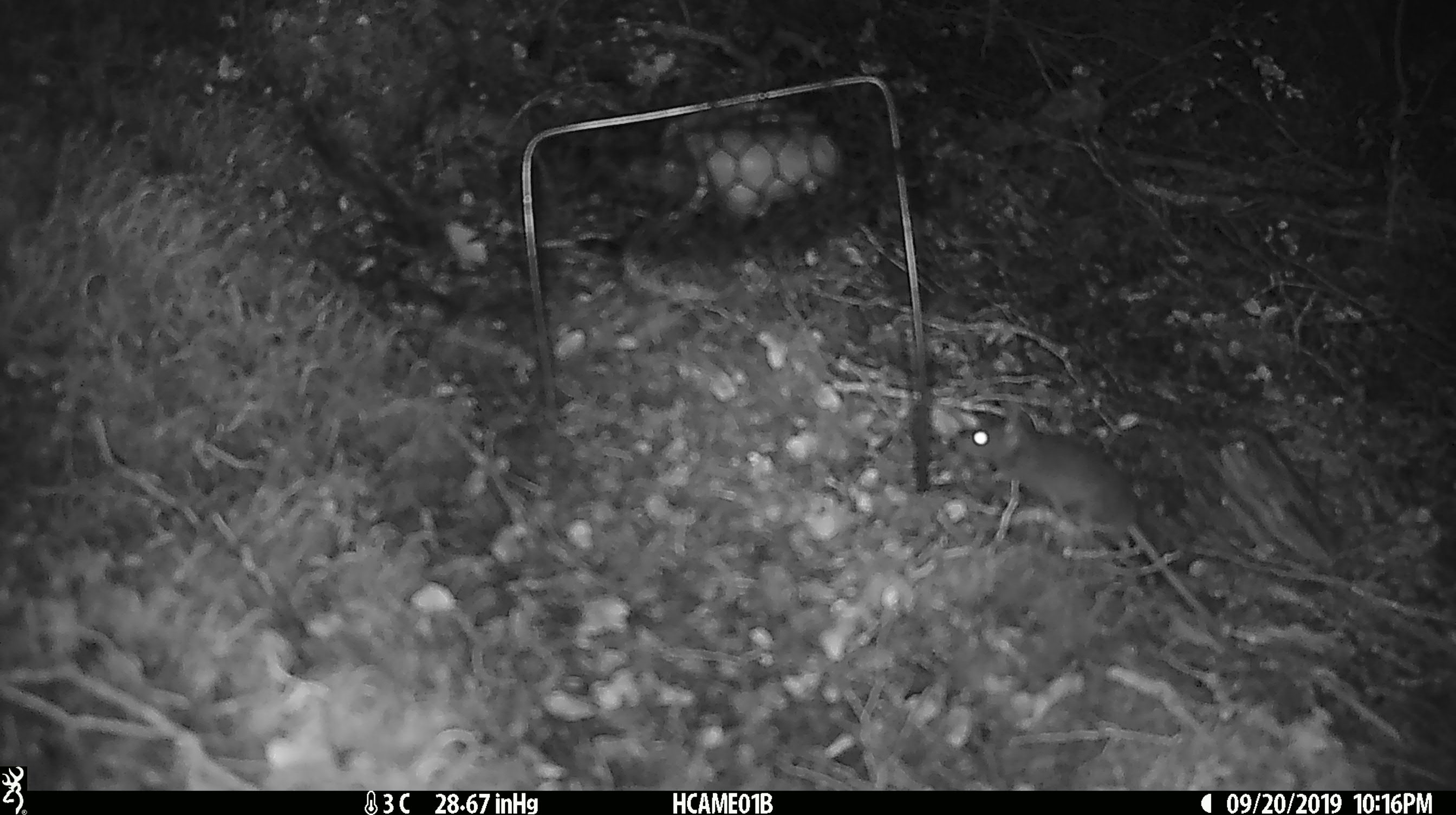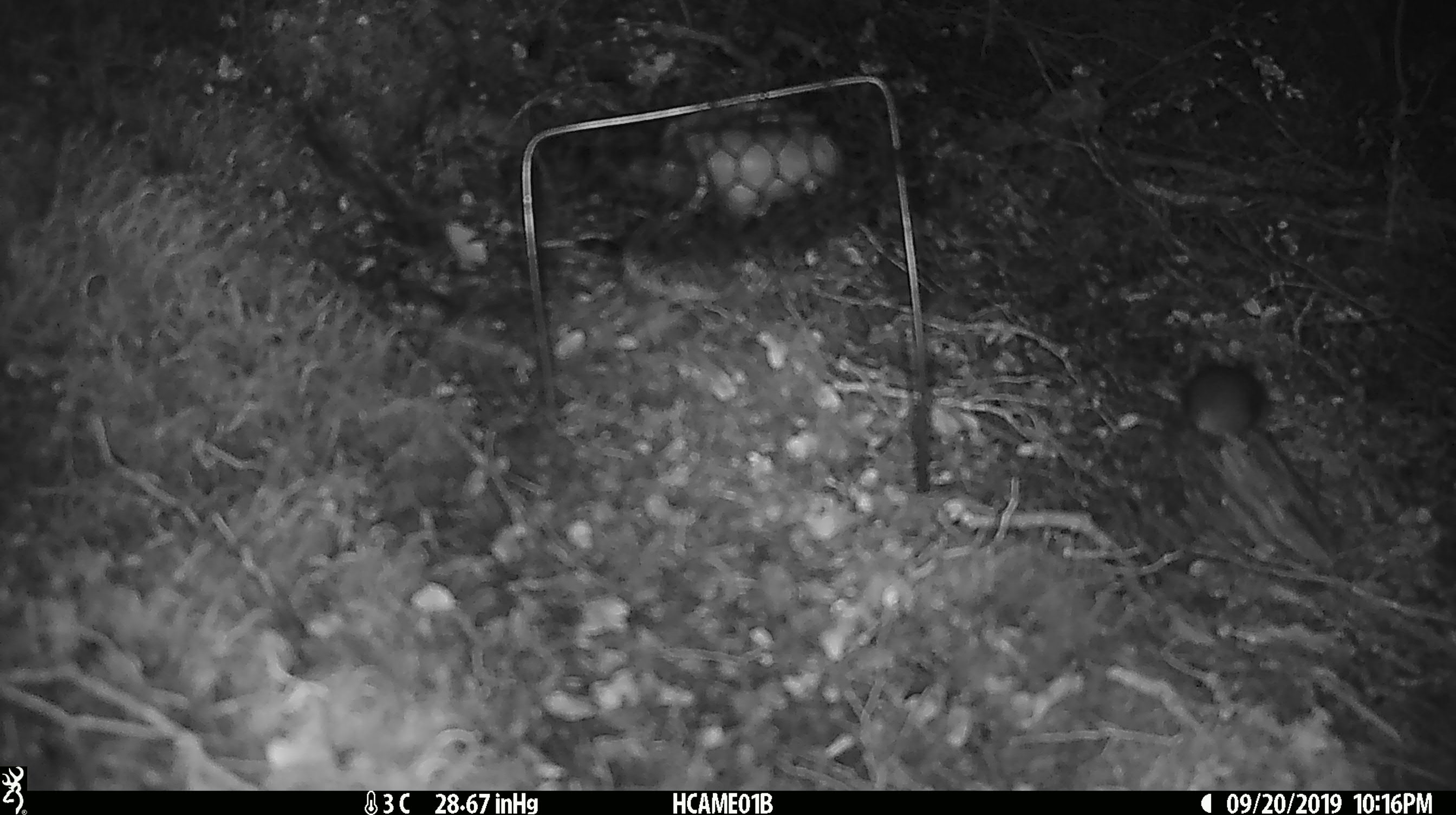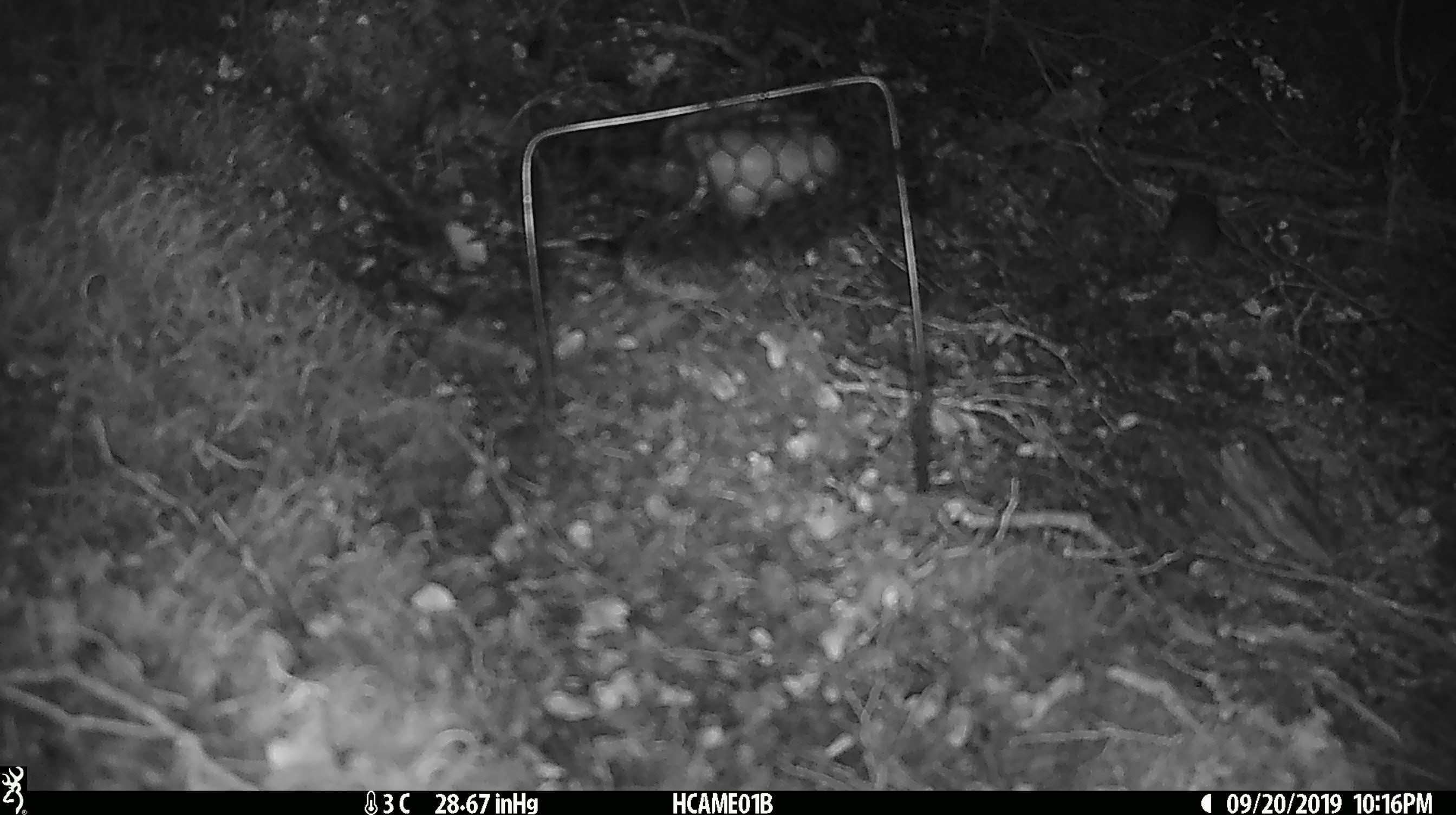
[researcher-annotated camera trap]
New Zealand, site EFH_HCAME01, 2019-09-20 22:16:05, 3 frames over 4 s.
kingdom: Animalia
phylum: Chordata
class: Mammalia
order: Rodentia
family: Muridae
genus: Mus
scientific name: Mus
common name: mouse